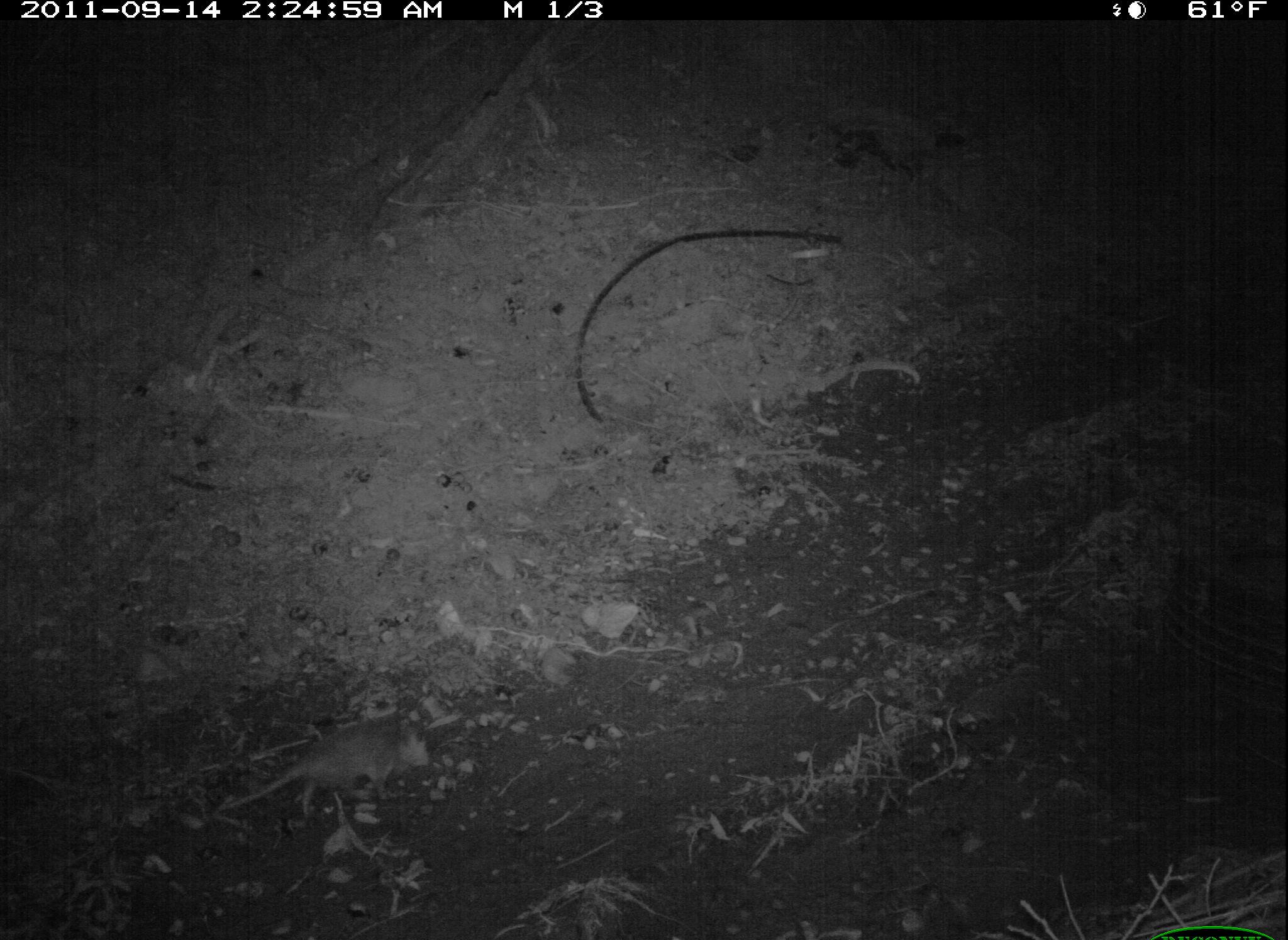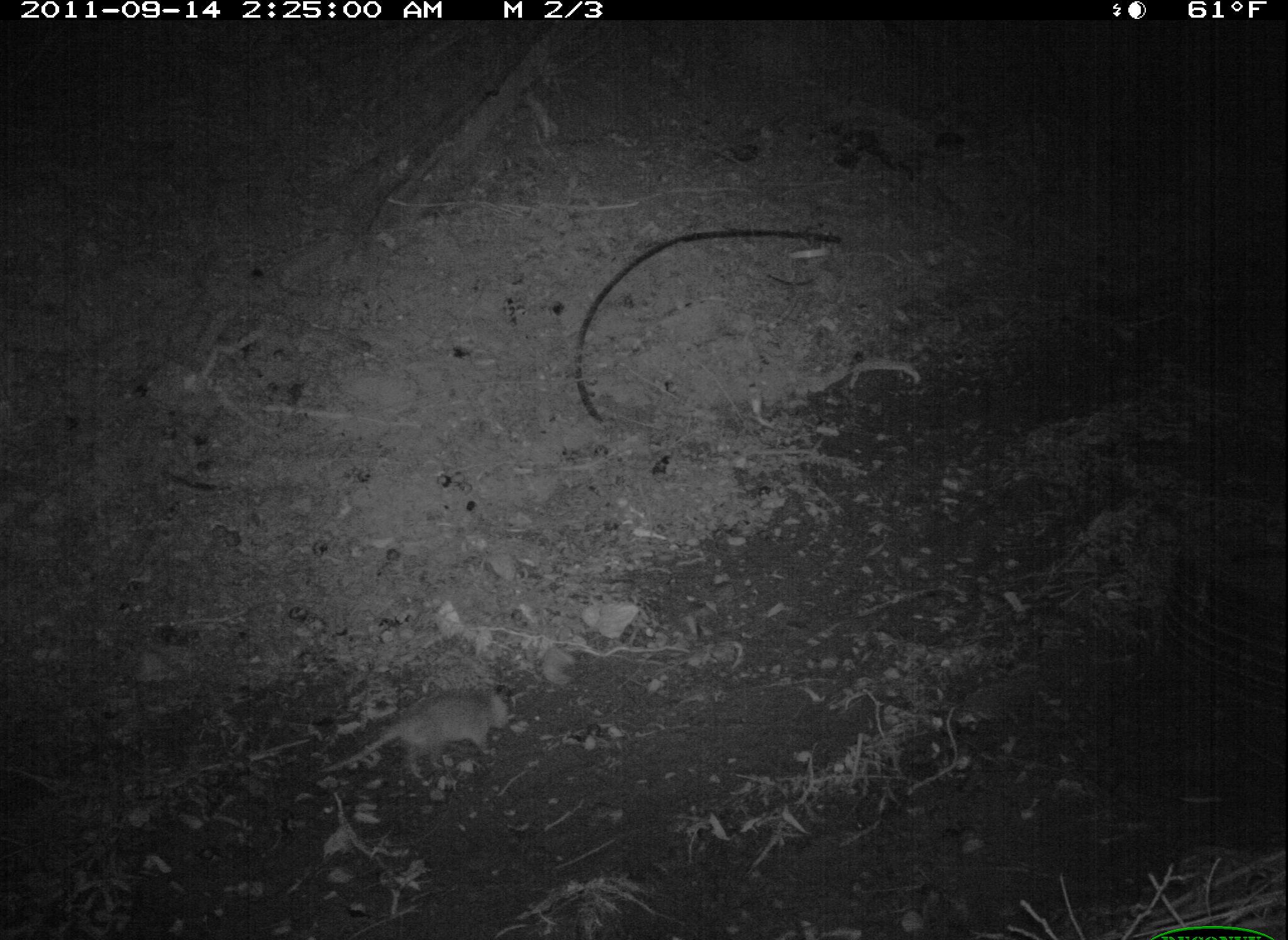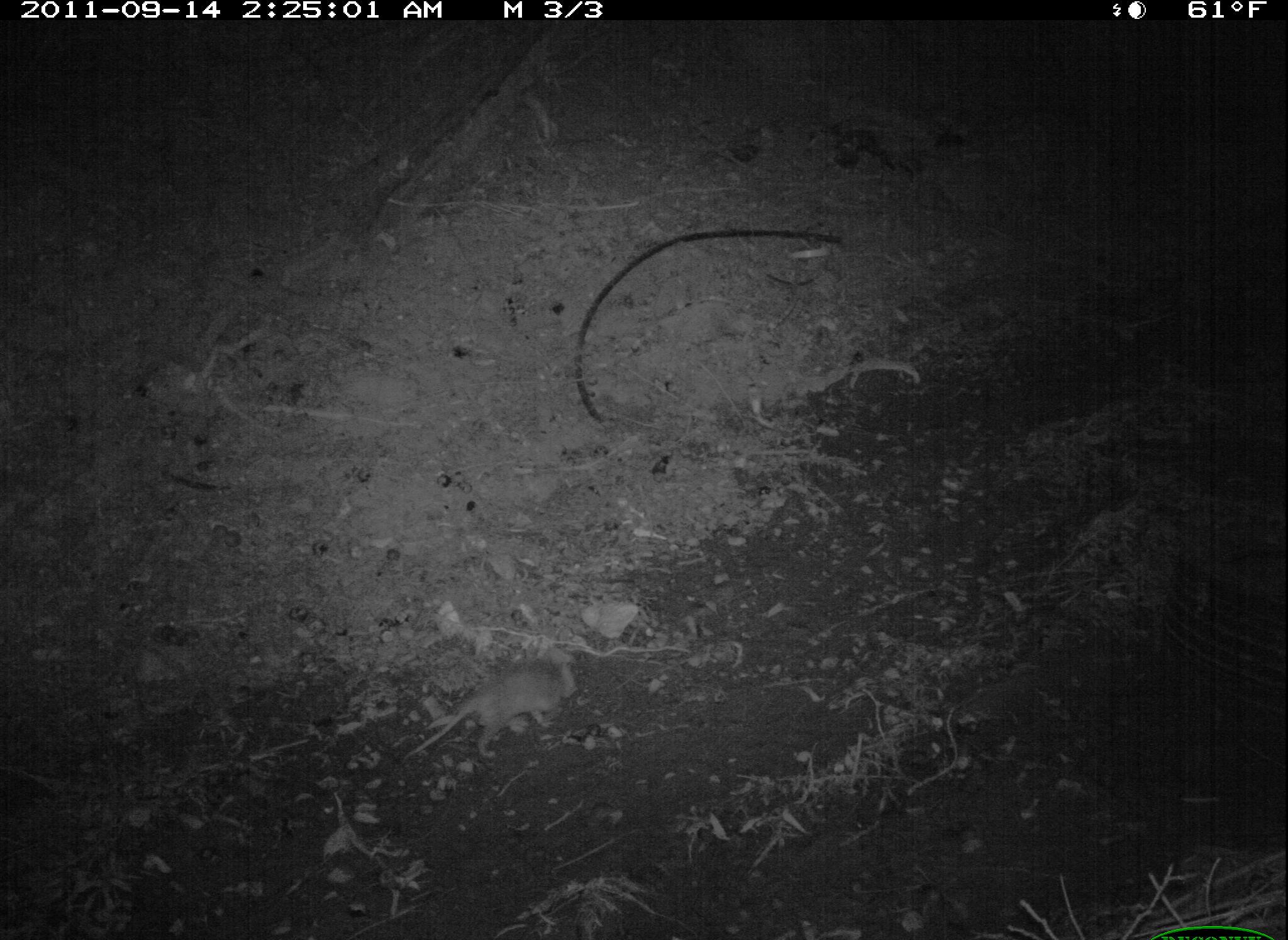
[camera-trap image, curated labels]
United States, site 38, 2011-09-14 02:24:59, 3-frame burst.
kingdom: Animalia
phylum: Chordata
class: Mammalia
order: Didelphimorphia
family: Didelphidae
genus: Didelphis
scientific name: Didelphis virginiana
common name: virginia opossum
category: opossum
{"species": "opossum (virginia opossum) (Didelphis virginiana)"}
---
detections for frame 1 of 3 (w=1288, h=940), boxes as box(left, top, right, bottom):
opossum: box(208, 712, 448, 834)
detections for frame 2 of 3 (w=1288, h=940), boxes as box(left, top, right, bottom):
opossum: box(308, 672, 533, 794)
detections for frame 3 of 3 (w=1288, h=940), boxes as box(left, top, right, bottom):
opossum: box(385, 652, 592, 788)